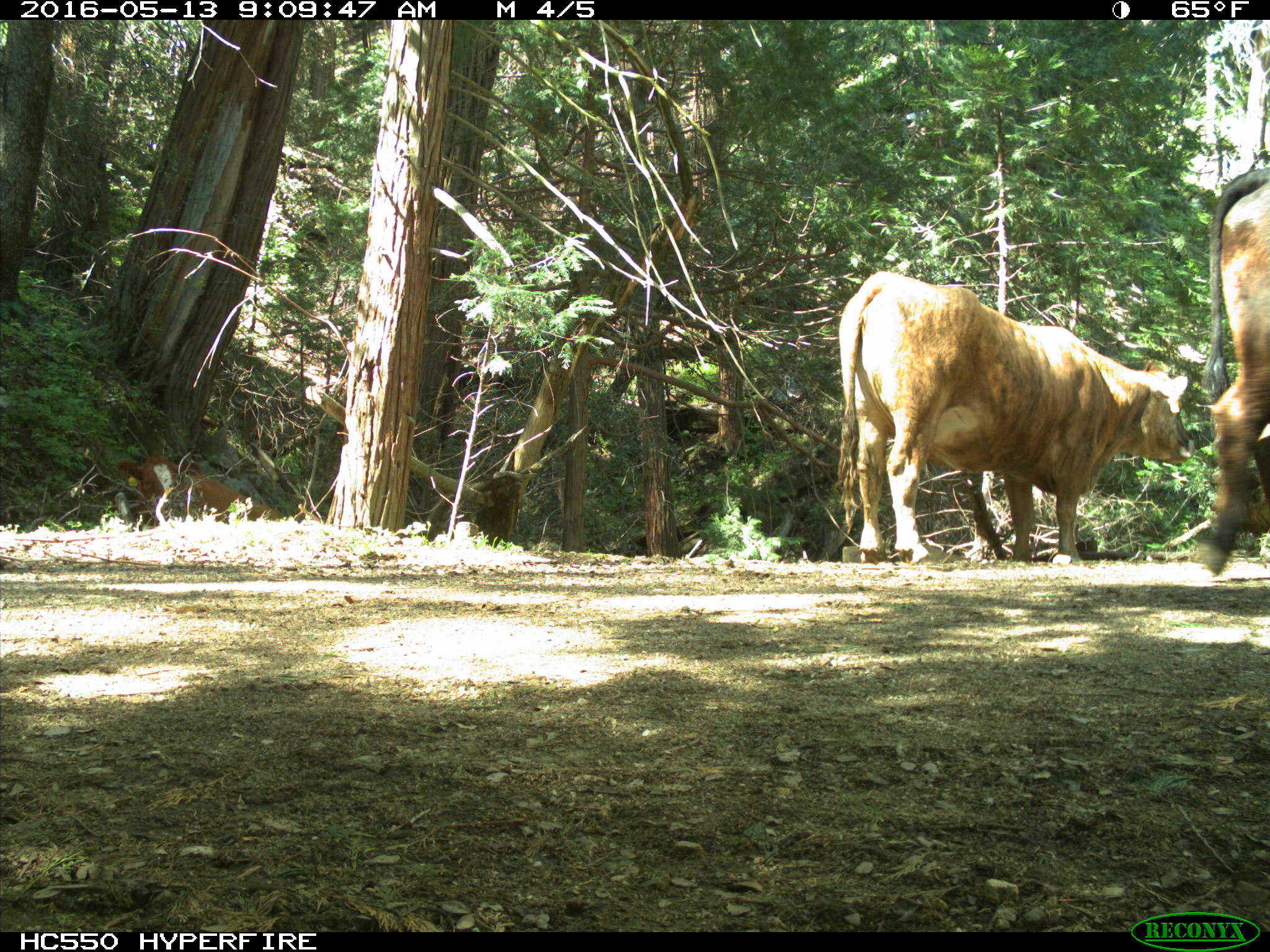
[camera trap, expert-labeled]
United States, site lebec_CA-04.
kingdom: Animalia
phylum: Chordata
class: Mammalia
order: Artiodactyla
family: Bovidae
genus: Bos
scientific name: Bos taurus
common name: domestic cow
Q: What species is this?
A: Bos taurus (domestic cow).